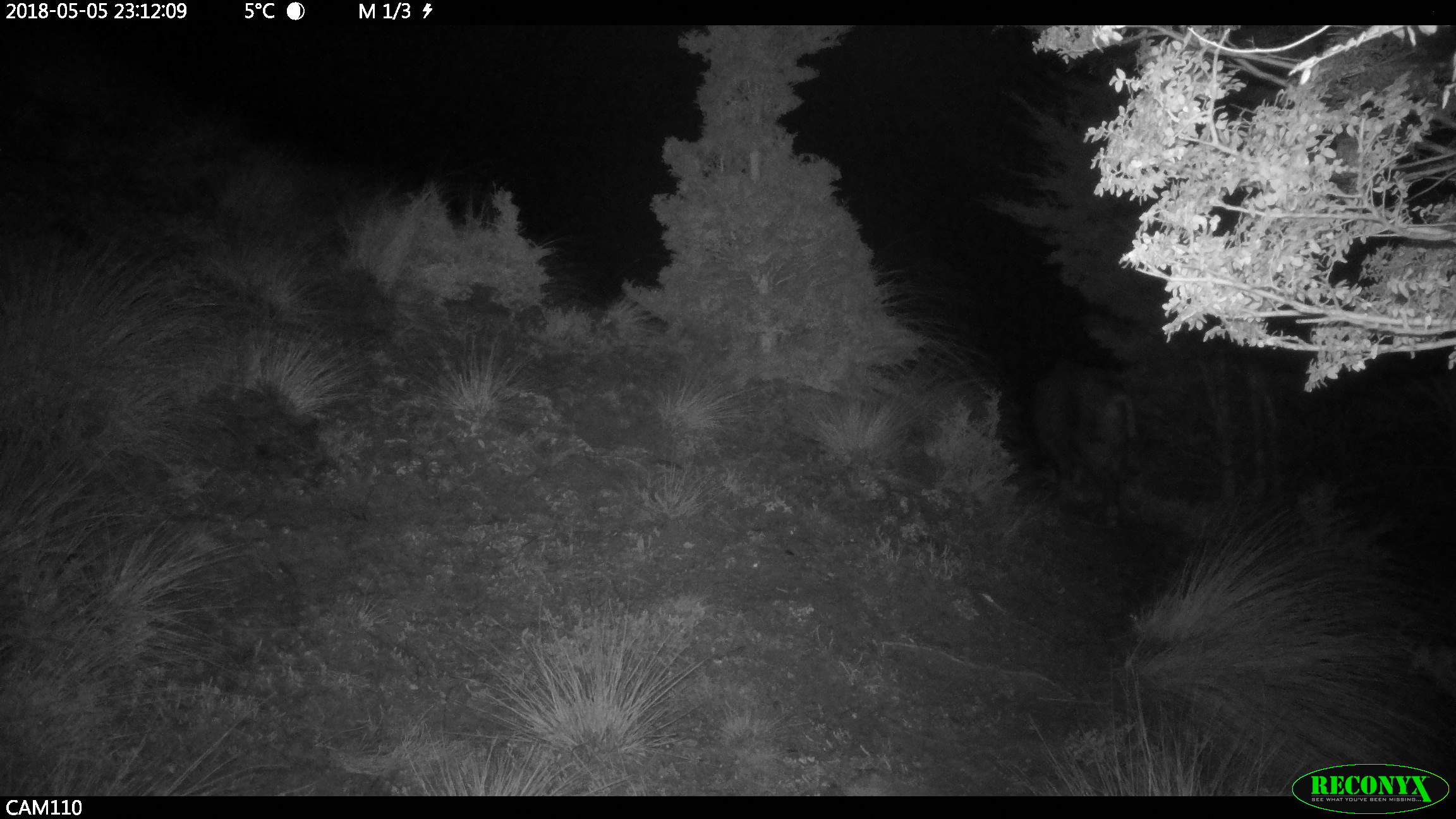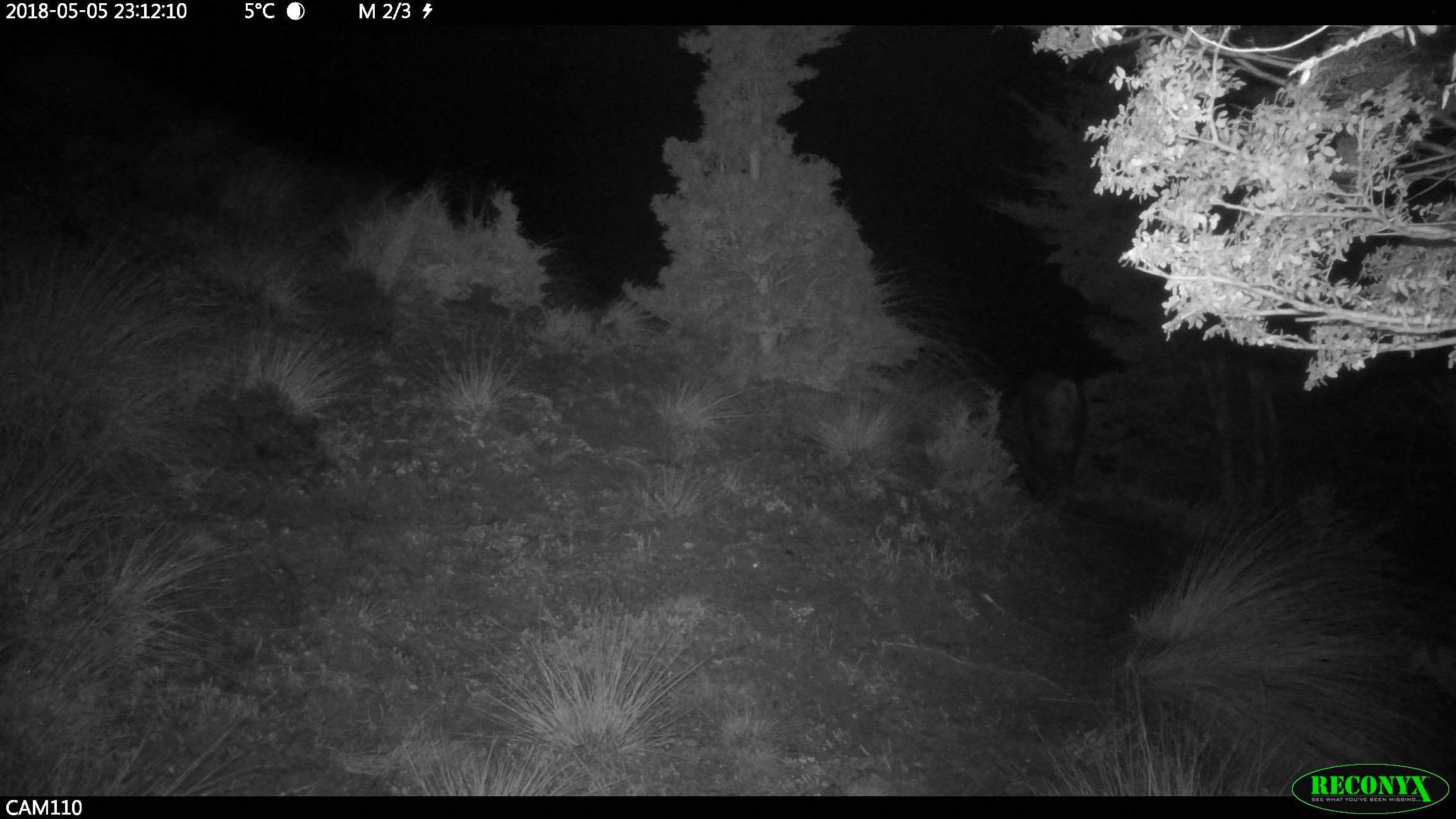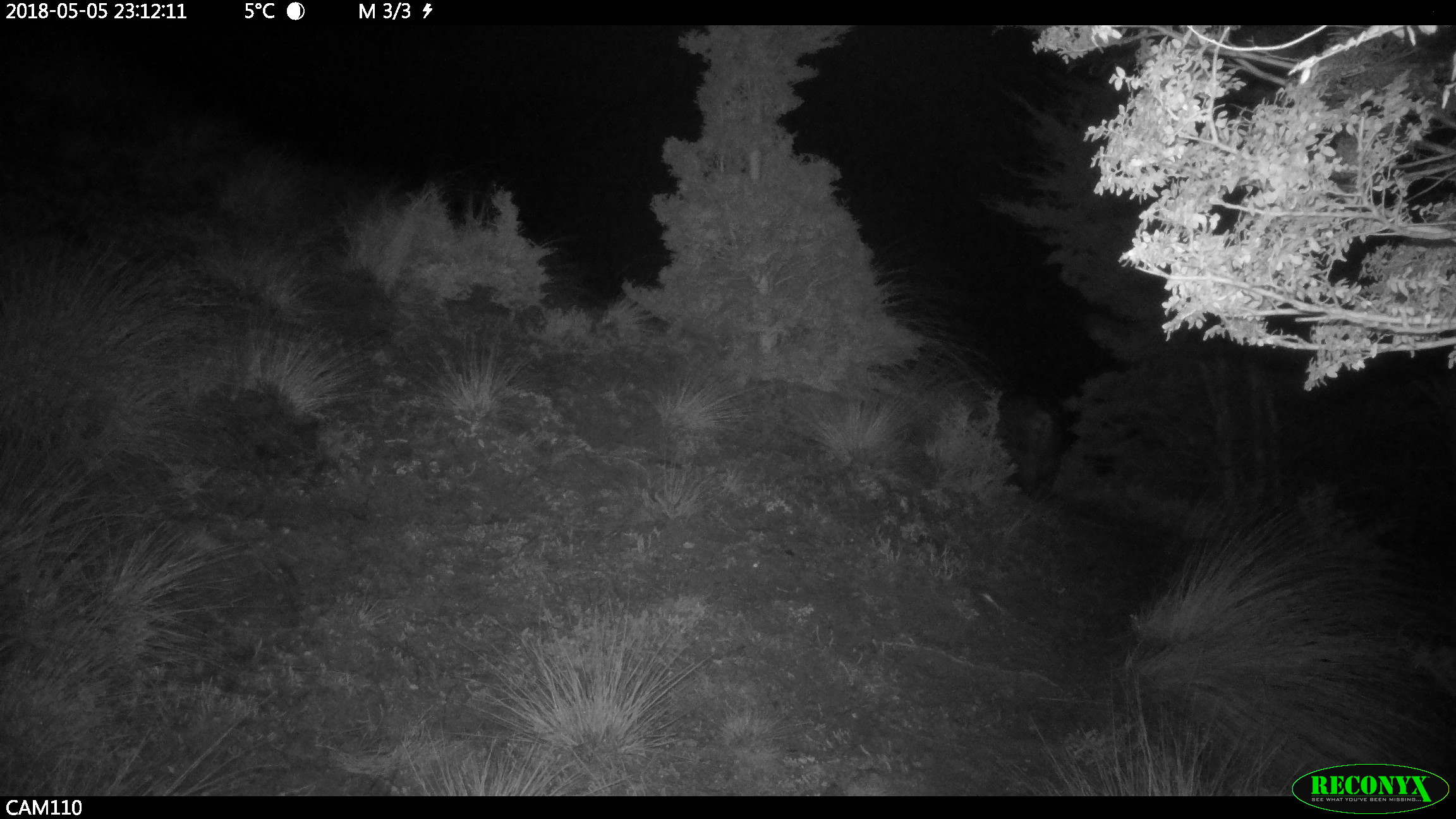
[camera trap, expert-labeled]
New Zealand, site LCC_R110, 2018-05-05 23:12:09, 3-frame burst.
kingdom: Animalia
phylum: Chordata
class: Mammalia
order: Artiodactyla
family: Suidae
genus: Sus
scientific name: Sus scrofa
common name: pig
Pig (Sus scrofa).